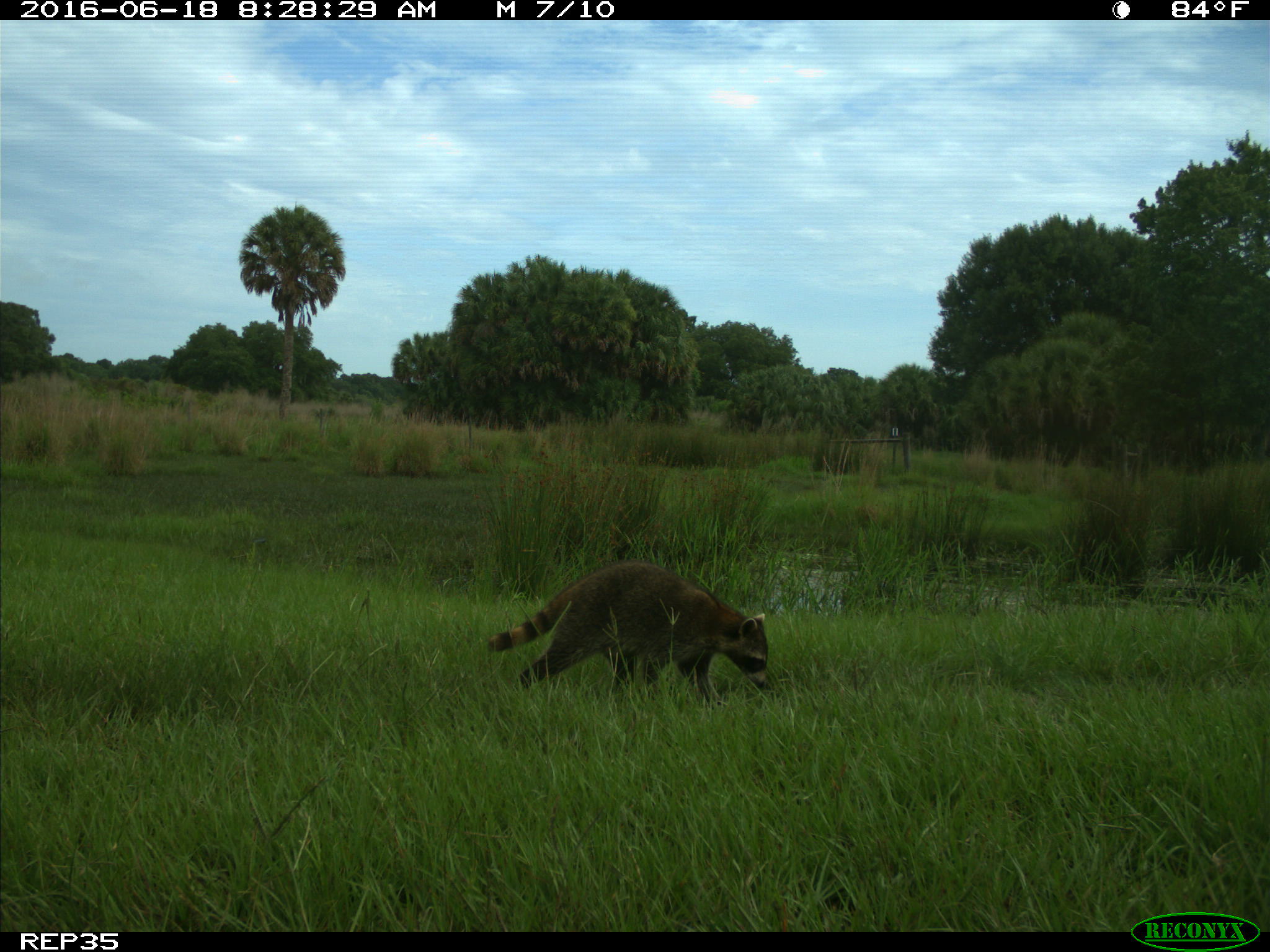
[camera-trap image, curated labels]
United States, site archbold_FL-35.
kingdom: Animalia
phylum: Chordata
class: Mammalia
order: Carnivora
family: Procyonidae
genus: Procyon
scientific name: Procyon lotor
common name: common raccoon